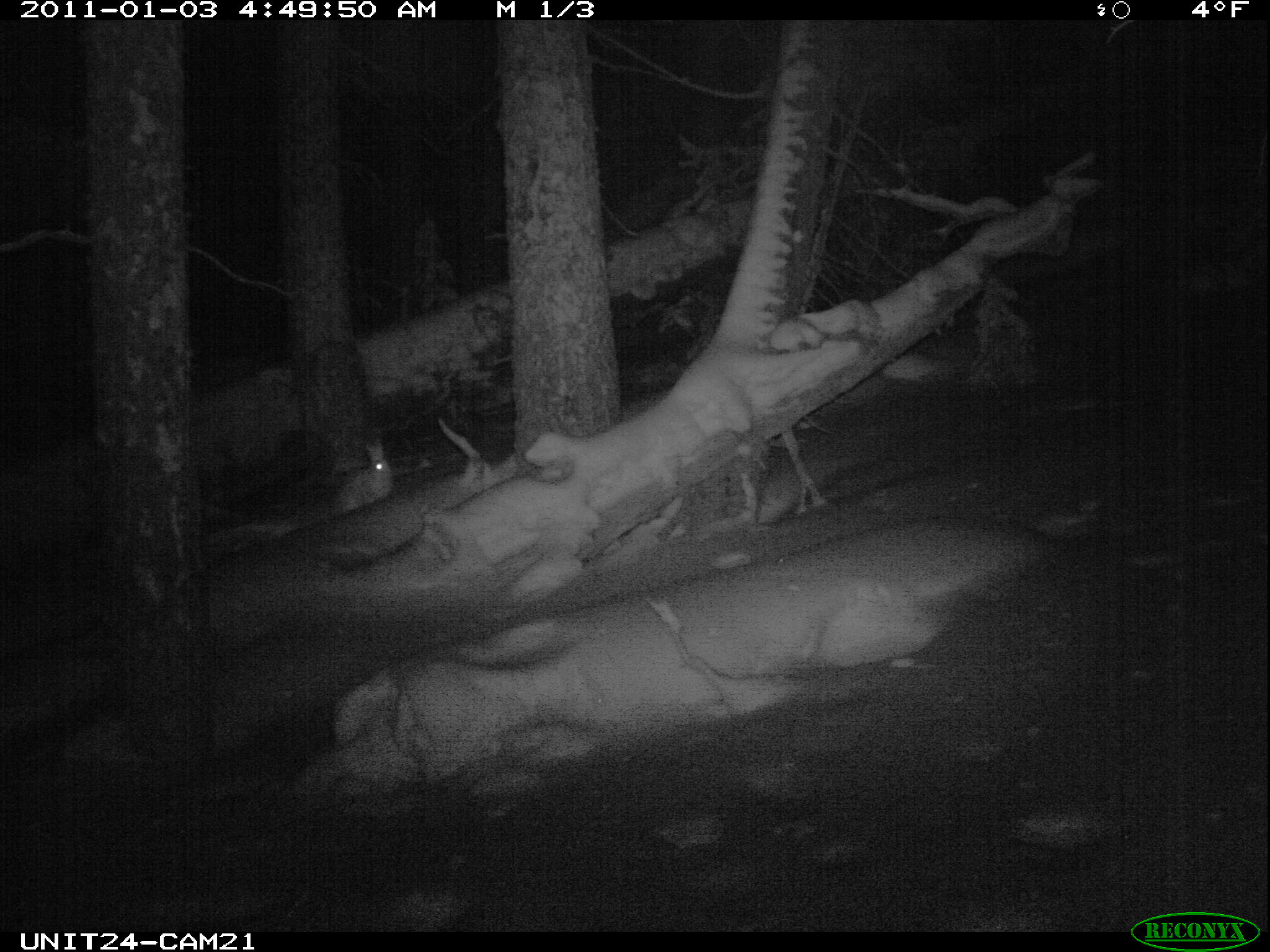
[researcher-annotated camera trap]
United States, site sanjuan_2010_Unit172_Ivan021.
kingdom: Animalia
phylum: Chordata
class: Mammalia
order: Lagomorpha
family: Leporidae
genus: Lepus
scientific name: Lepus americanus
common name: snowshoe hare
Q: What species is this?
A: Lepus americanus (snowshoe hare).